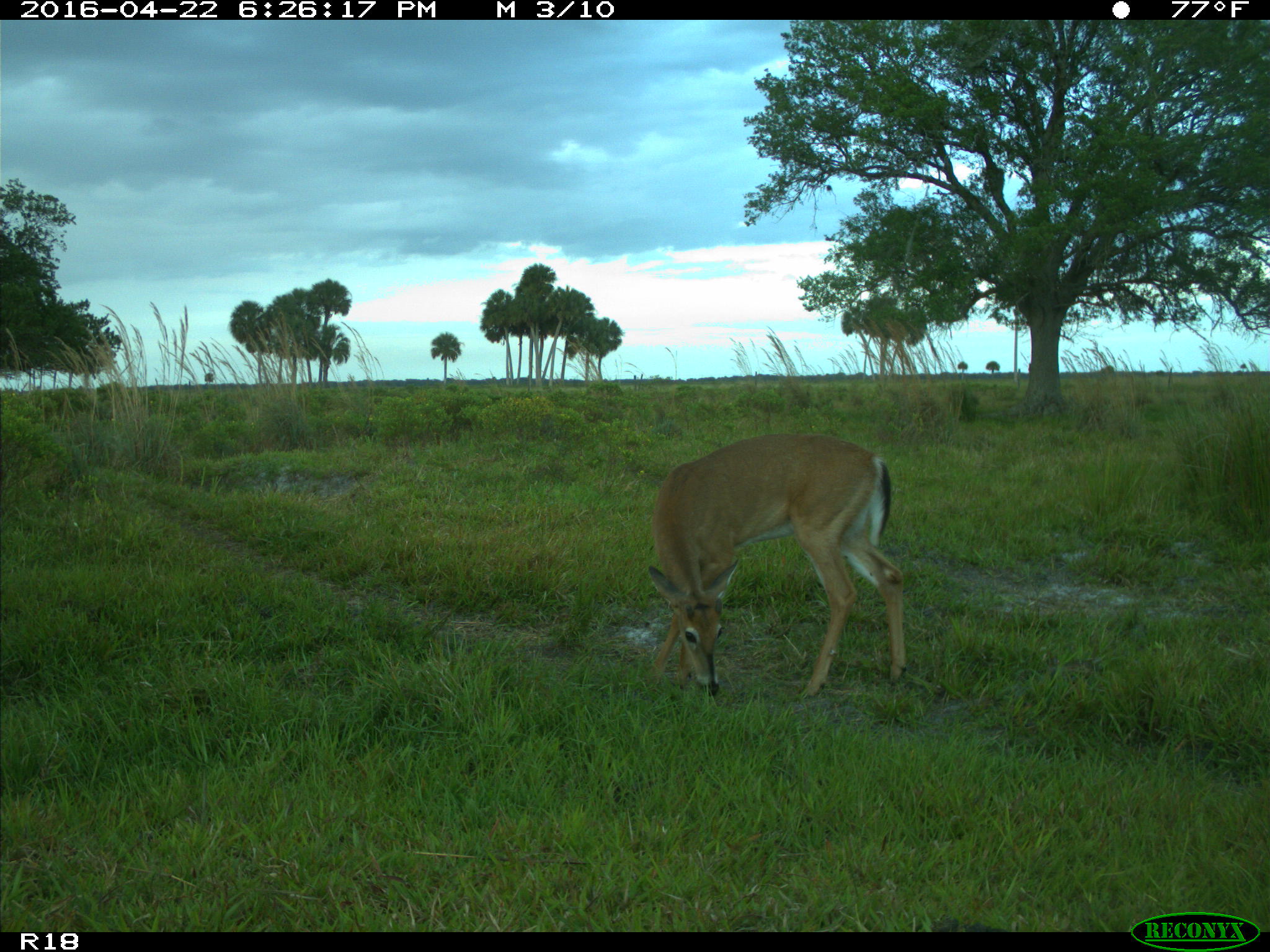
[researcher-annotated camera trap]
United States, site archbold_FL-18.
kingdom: Animalia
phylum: Chordata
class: Mammalia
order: Artiodactyla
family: Bovidae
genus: Bos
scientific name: Bos taurus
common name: domestic cow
Bos taurus (domestic cow).